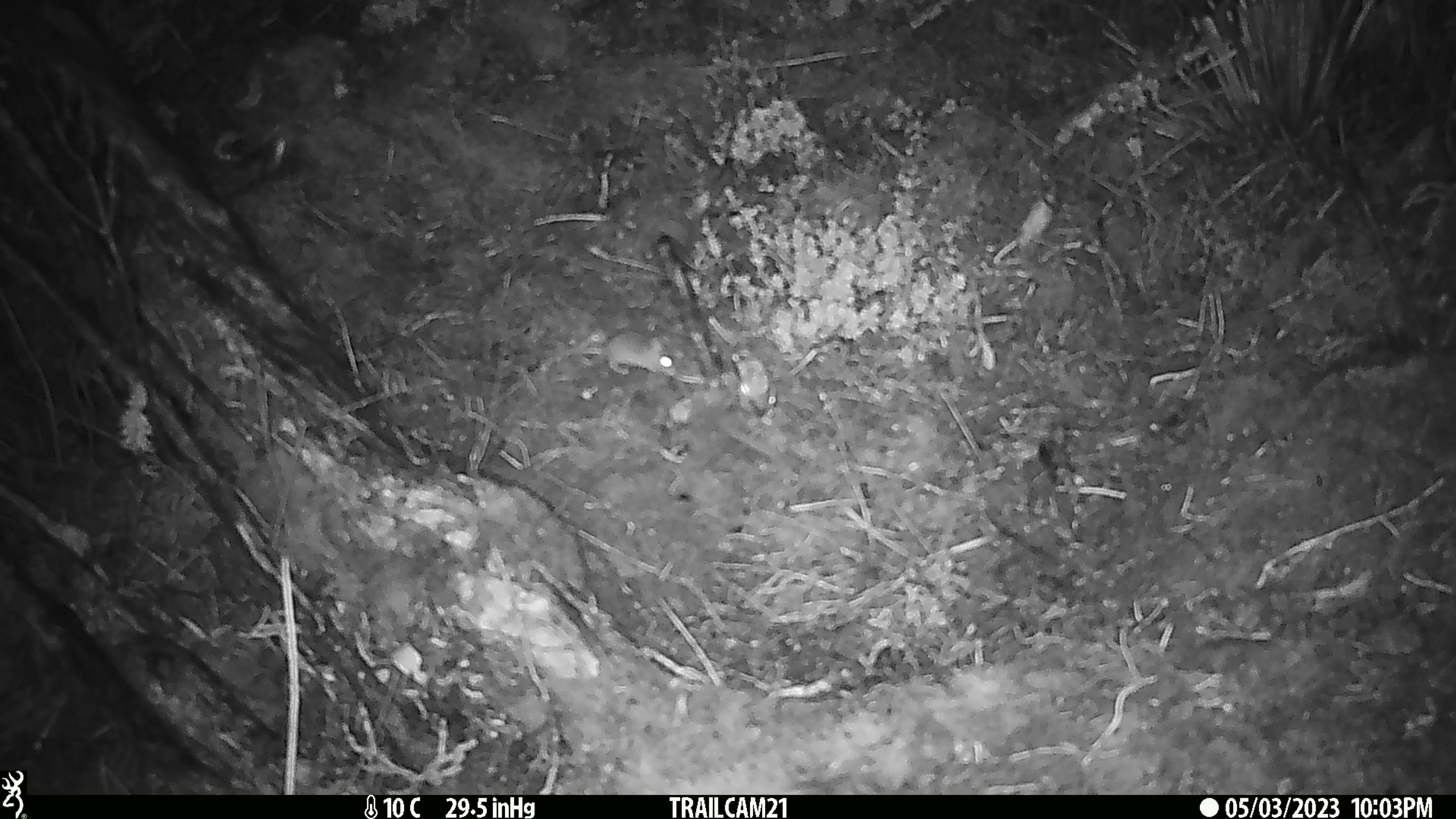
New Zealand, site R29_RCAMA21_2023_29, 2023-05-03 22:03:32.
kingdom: Animalia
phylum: Chordata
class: Mammalia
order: Rodentia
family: Muridae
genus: Mus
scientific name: Mus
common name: mouse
Mouse (Mus).